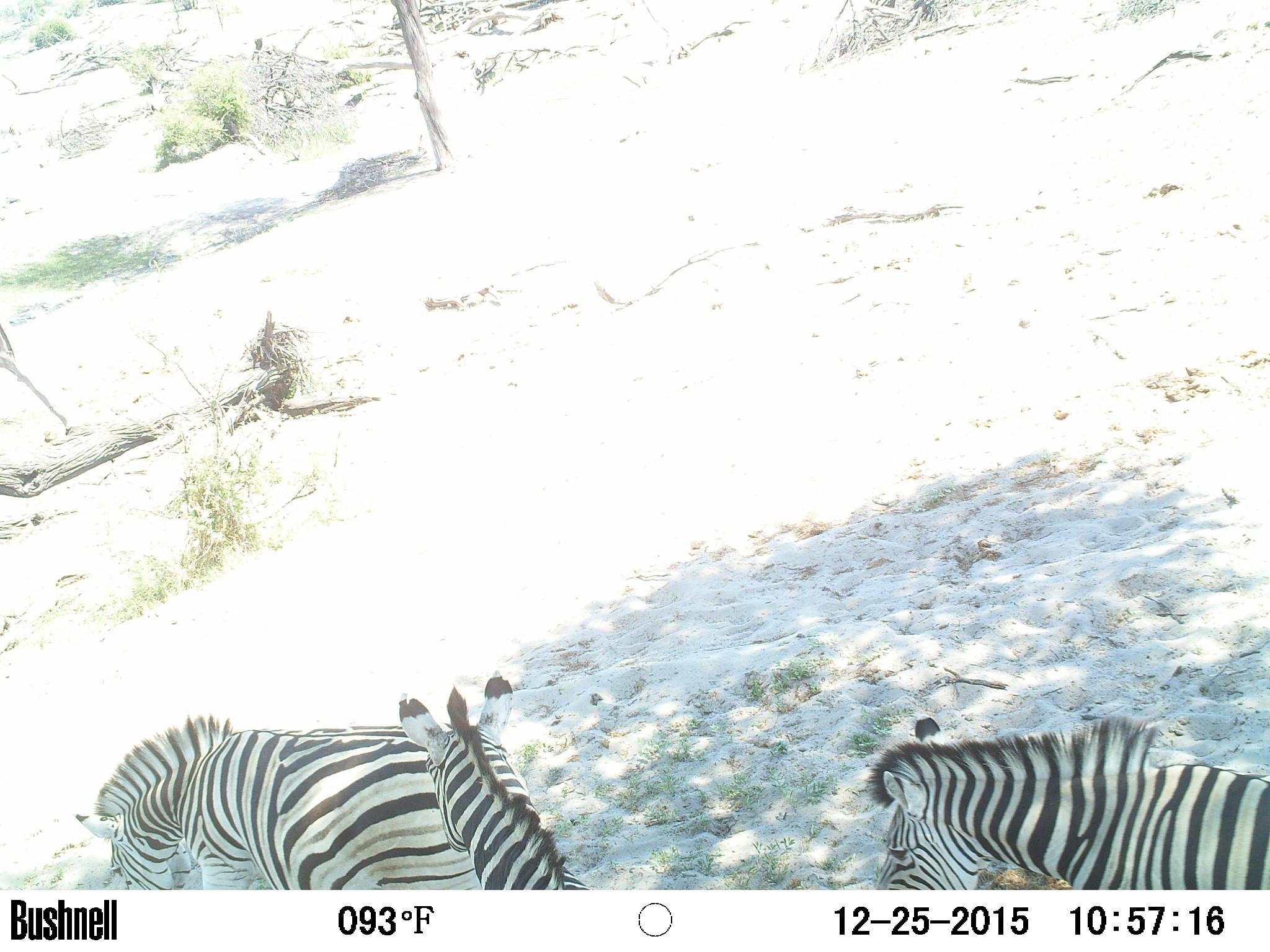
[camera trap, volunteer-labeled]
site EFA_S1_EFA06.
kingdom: Animalia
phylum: Chordata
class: Mammalia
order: Perissodactyla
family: Equidae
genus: Equus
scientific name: Equus quagga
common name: plains zebra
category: zebraplains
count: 2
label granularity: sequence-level